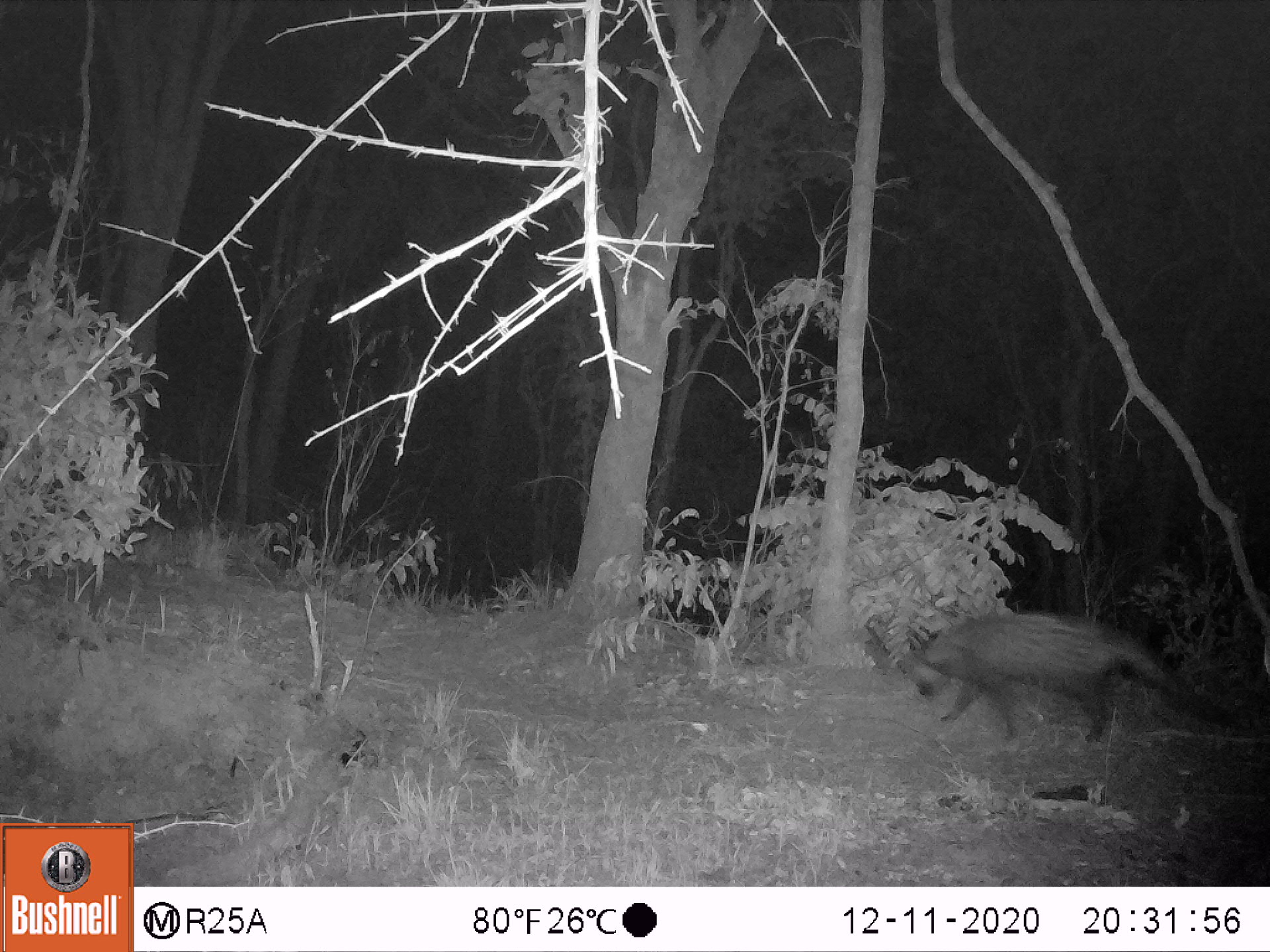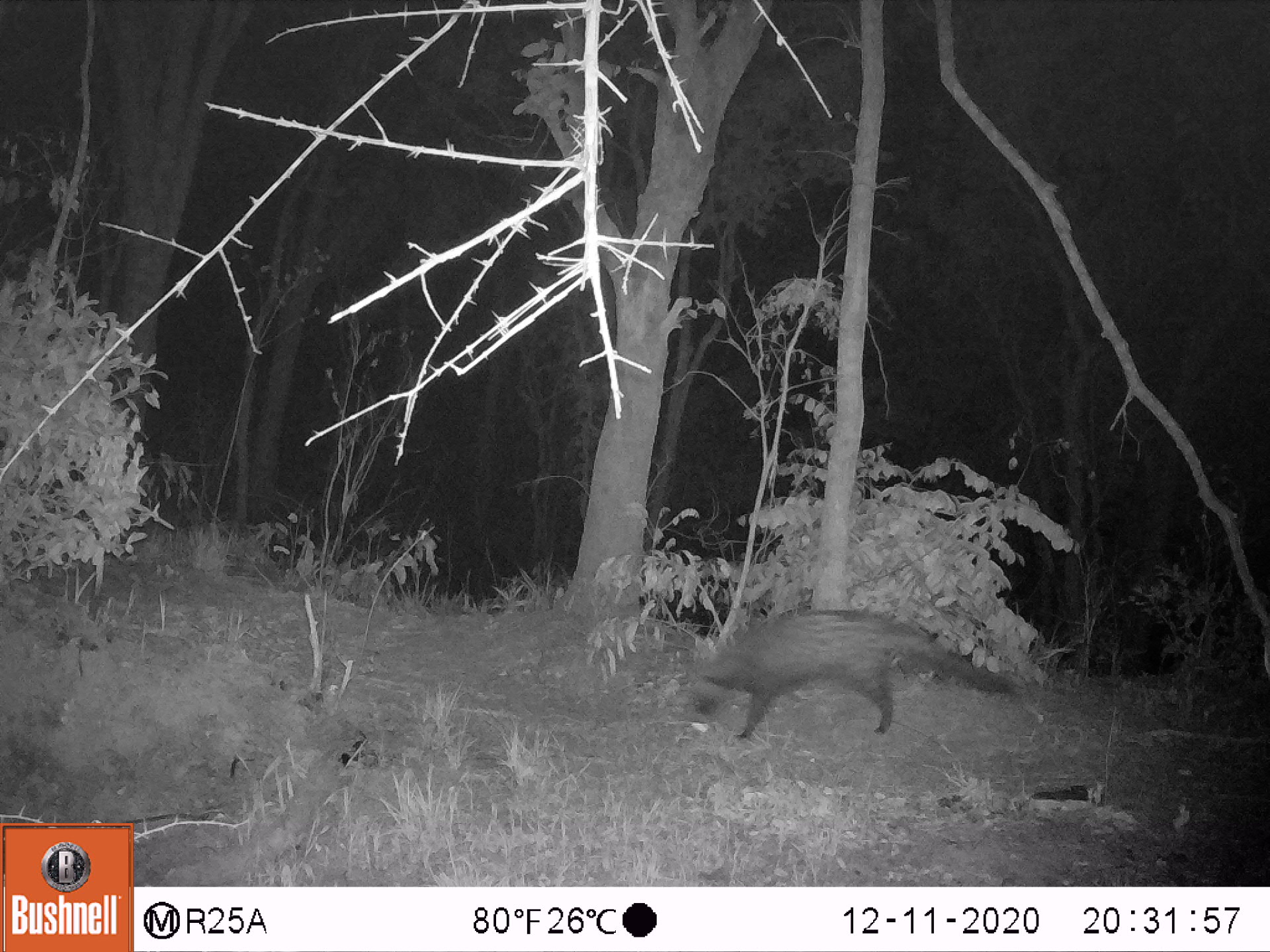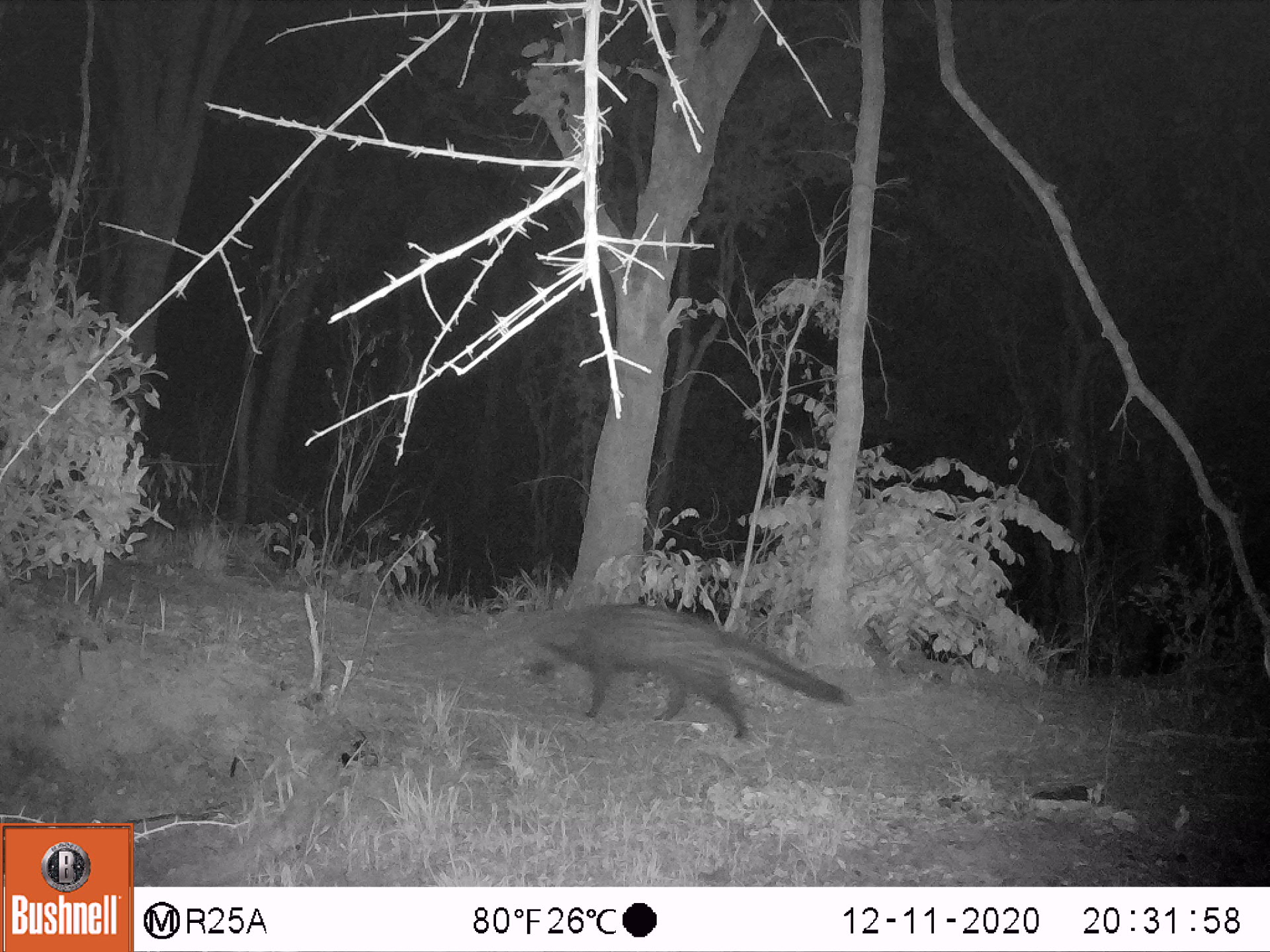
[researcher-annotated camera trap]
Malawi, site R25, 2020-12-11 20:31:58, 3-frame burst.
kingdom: Animalia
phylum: Chordata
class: Mammalia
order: Carnivora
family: Viverridae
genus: Civettictis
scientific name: Civettictis civetta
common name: african civet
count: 1